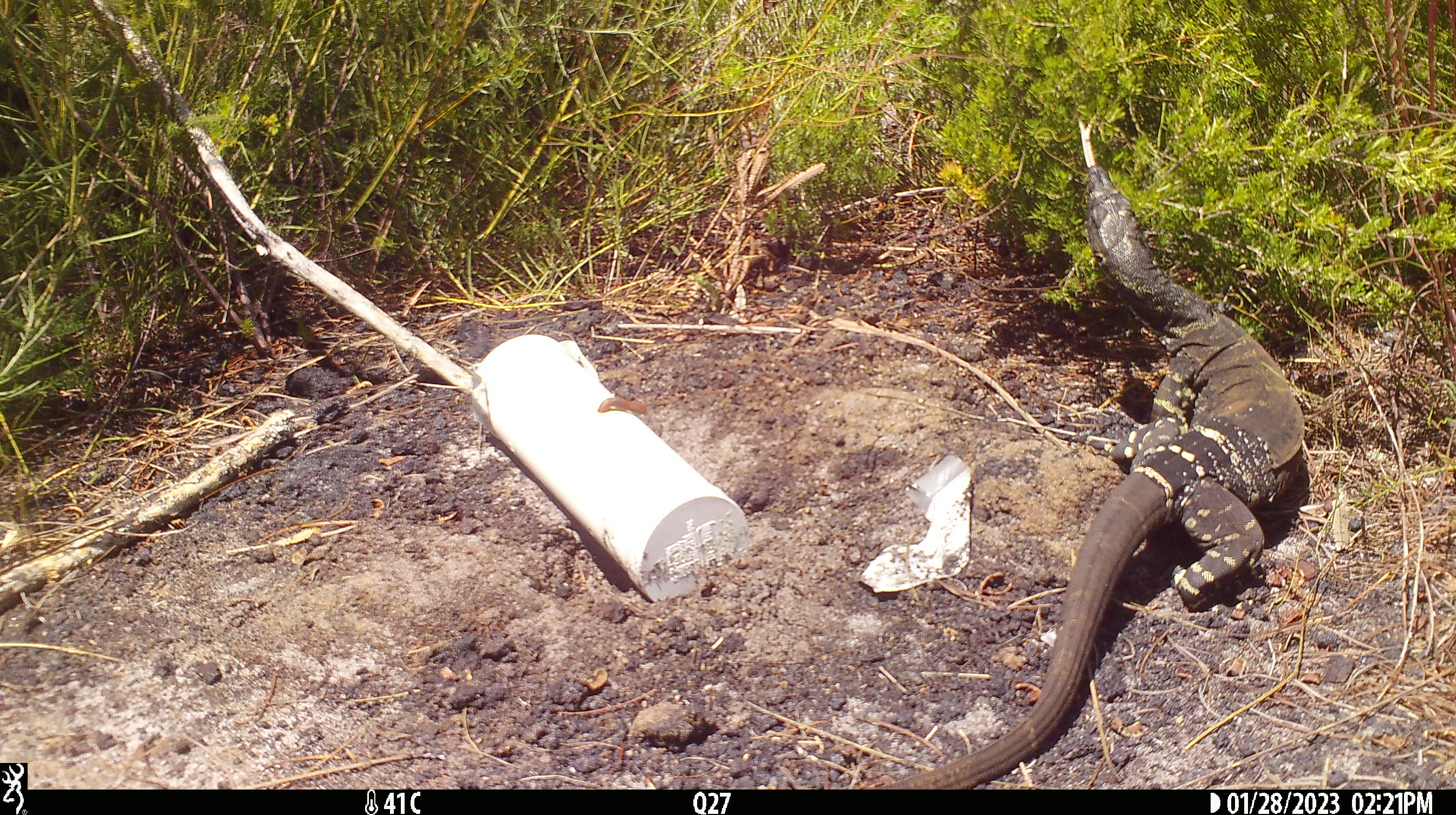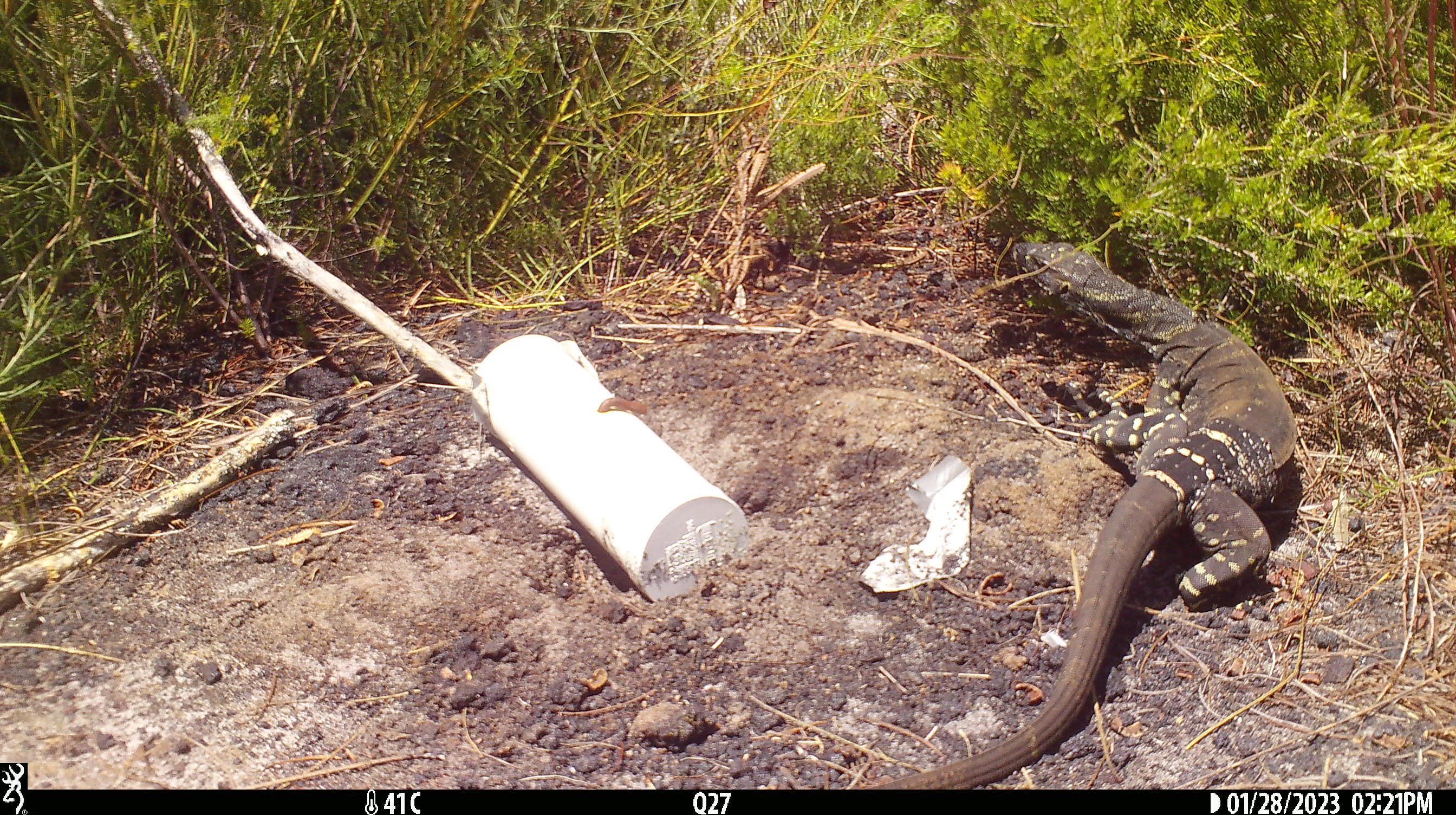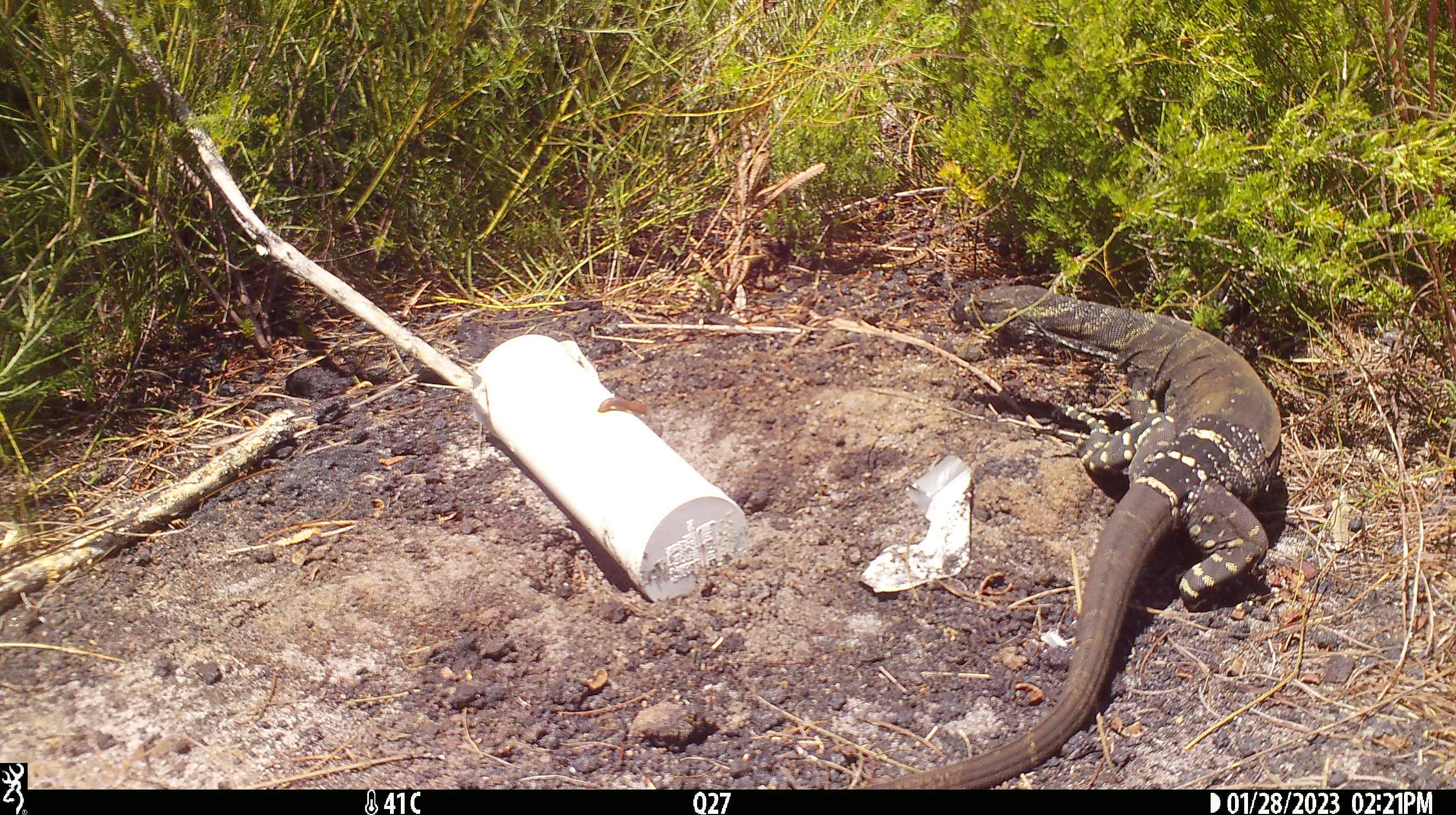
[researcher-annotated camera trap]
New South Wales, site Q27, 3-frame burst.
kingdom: Animalia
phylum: Chordata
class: Reptilia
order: Squamata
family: Varanidae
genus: Varanus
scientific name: Varanus varius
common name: lace monitor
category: goanna